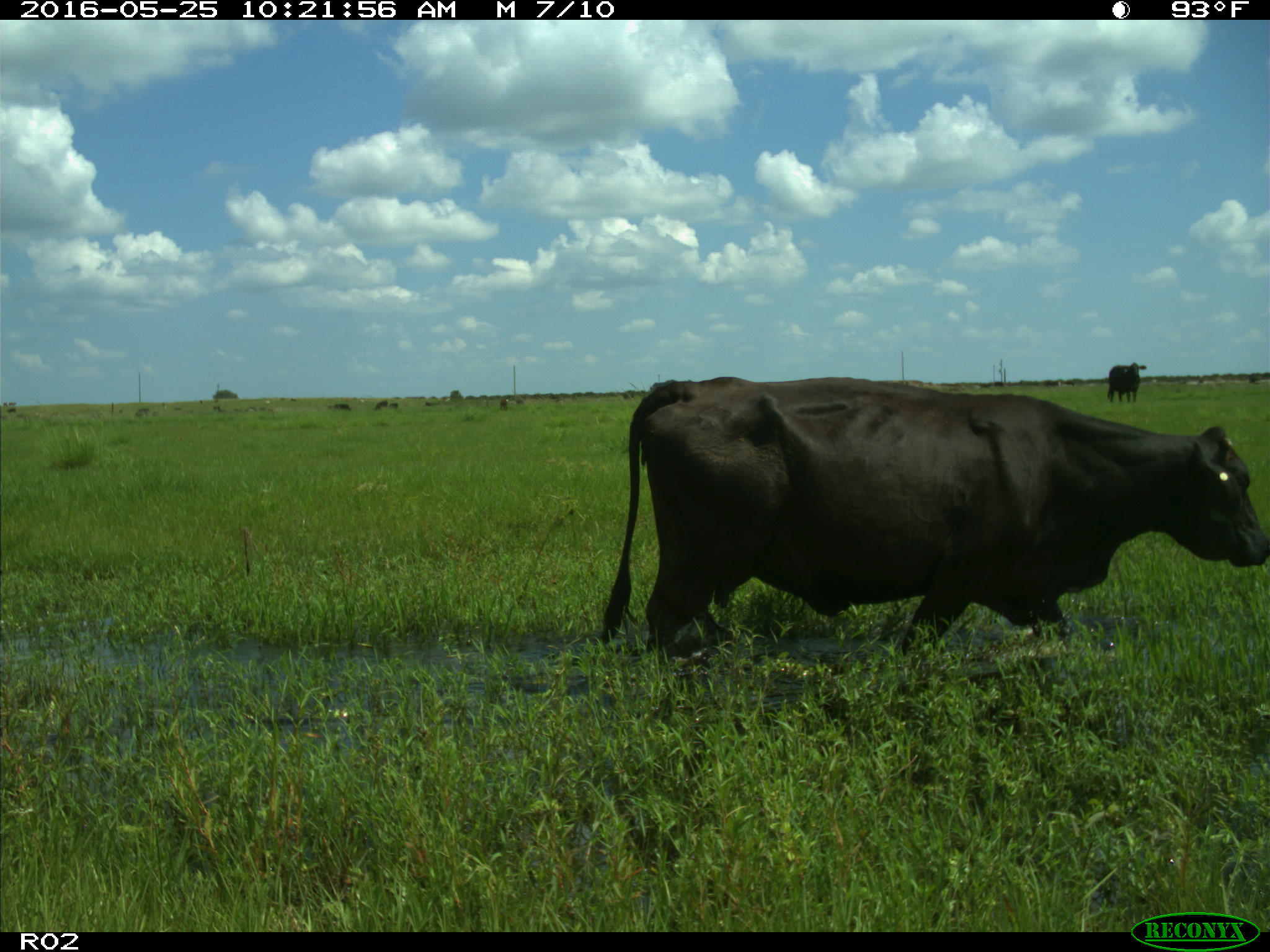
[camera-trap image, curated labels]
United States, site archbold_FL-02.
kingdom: Animalia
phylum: Chordata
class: Mammalia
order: Artiodactyla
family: Bovidae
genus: Bos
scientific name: Bos taurus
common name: domestic cow